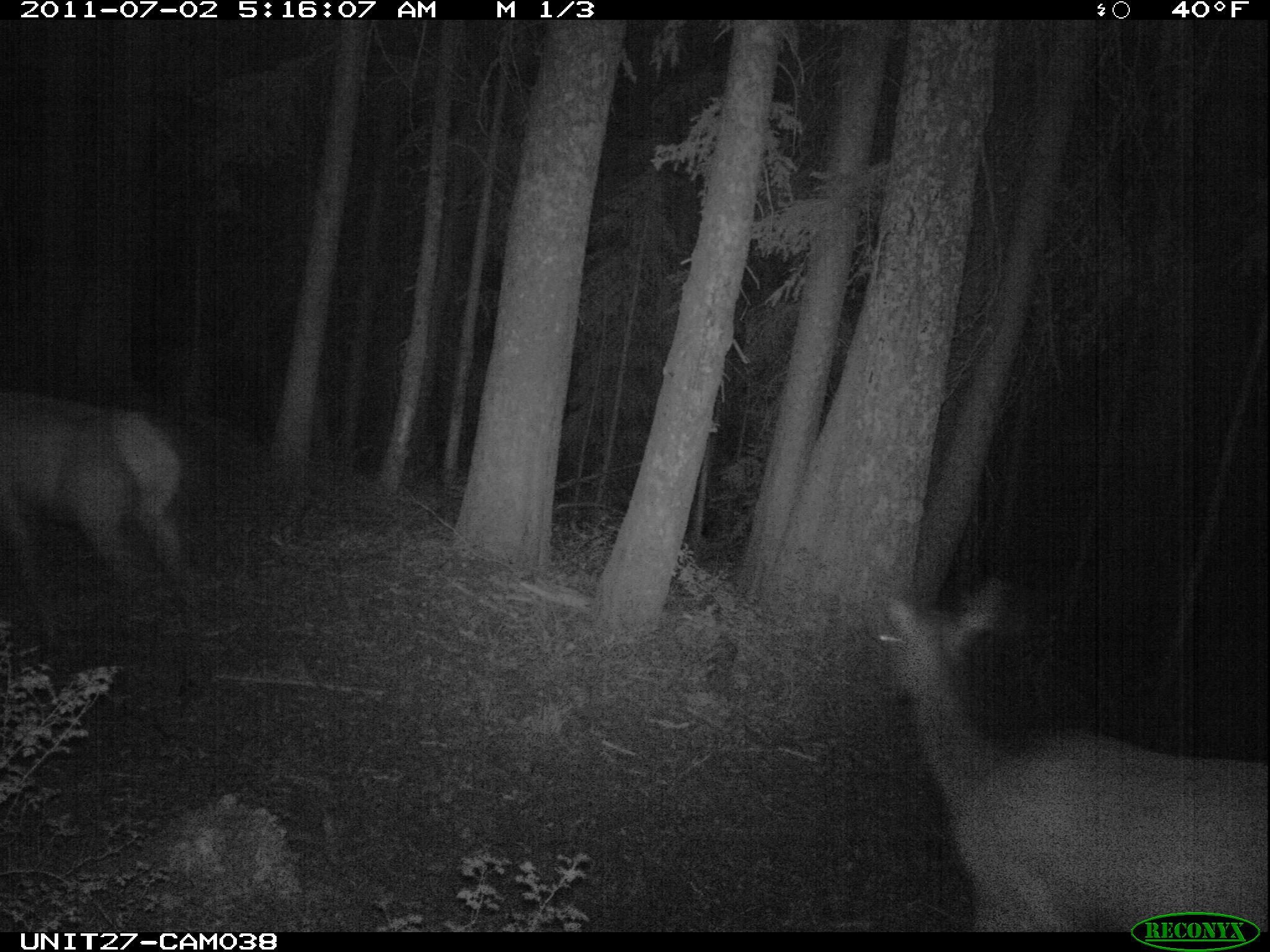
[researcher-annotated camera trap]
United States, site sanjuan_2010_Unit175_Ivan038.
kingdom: Animalia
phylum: Chordata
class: Mammalia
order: Artiodactyla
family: Cervidae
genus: Cervus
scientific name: Cervus elaphus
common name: red deer